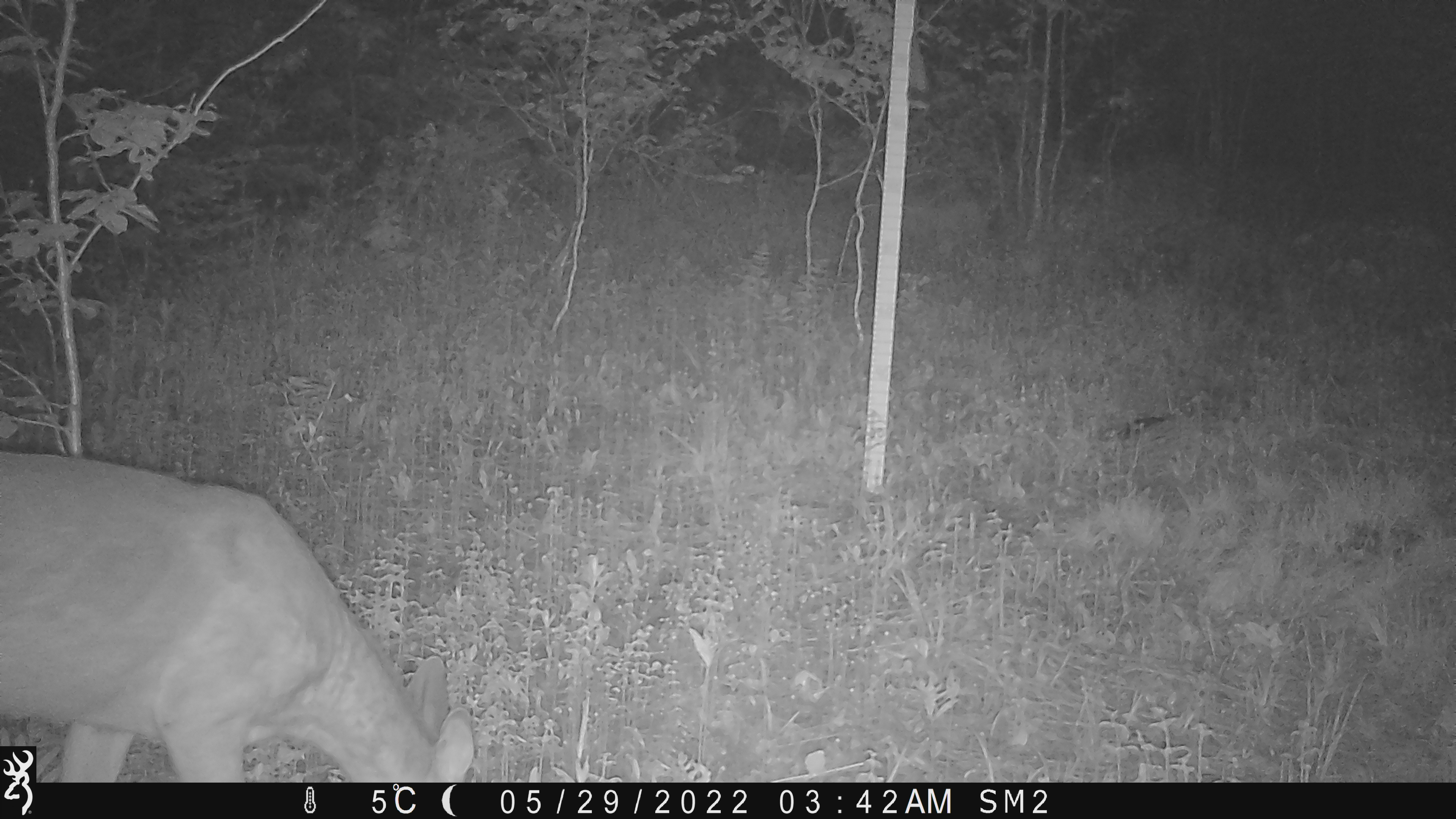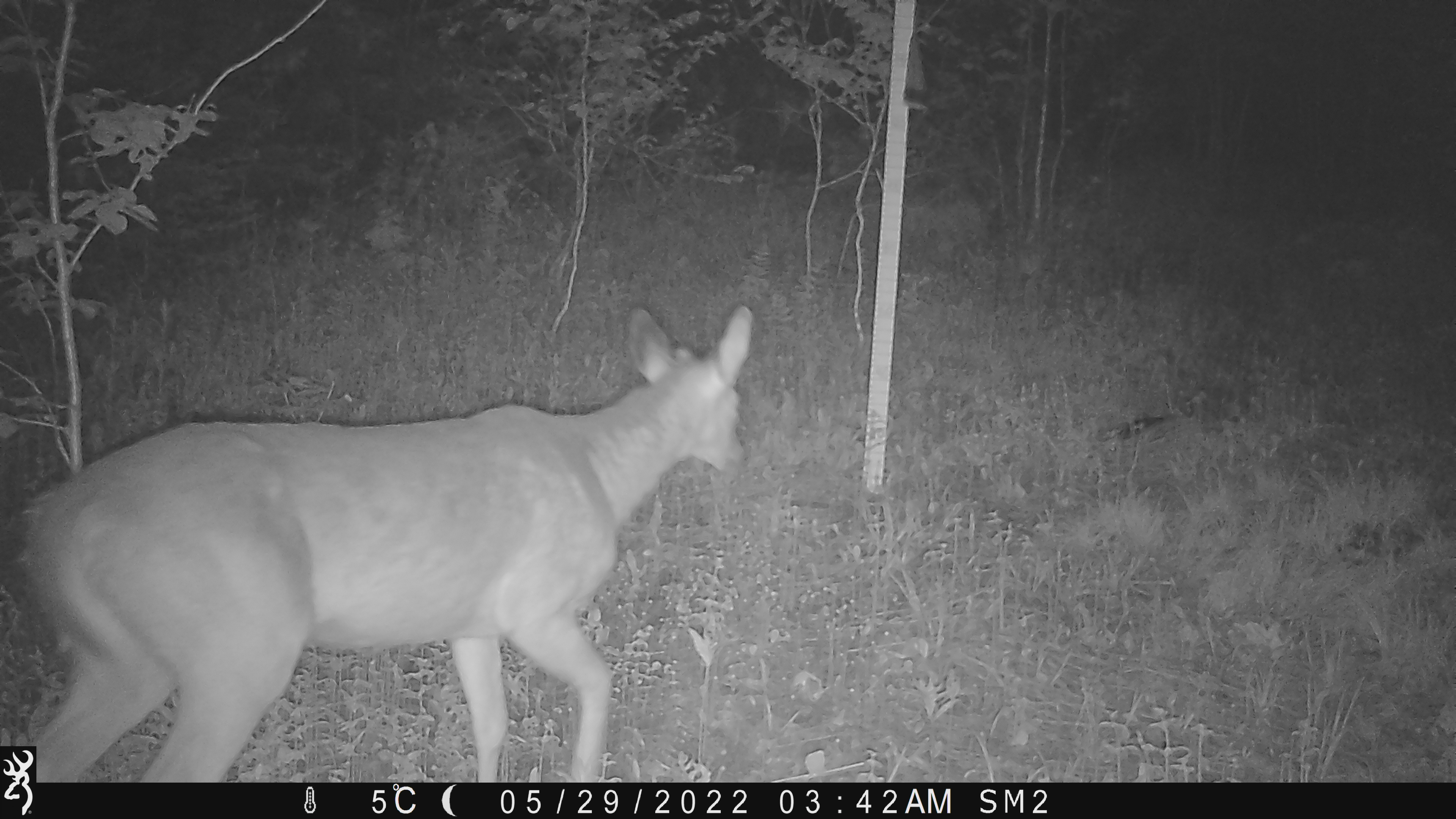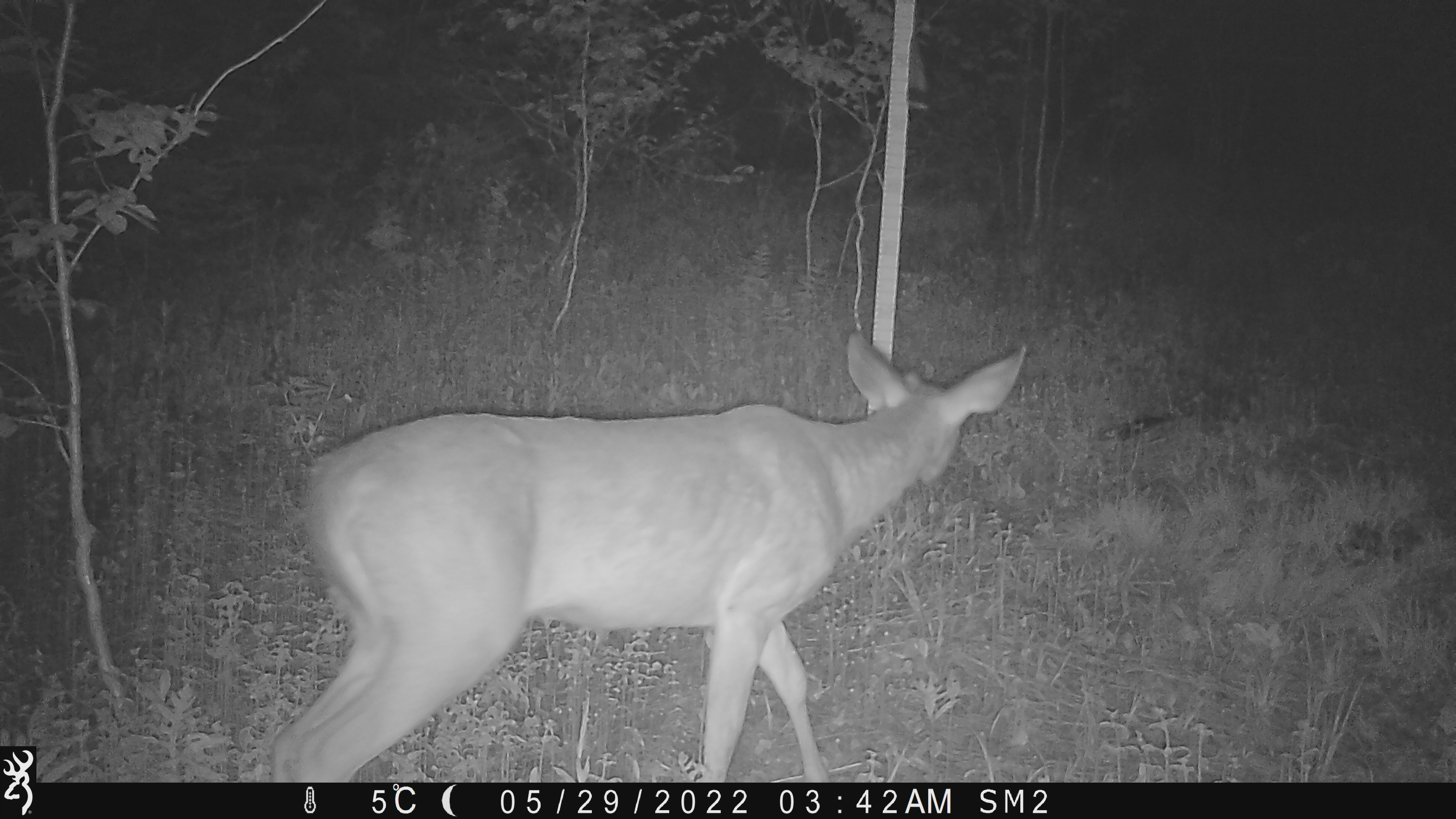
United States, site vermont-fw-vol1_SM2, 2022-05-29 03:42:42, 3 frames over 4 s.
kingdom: Animalia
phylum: Chordata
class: Mammalia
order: Artiodactyla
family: Cervidae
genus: Odocoileus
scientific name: Odocoileus virginianus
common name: white-tailed deer